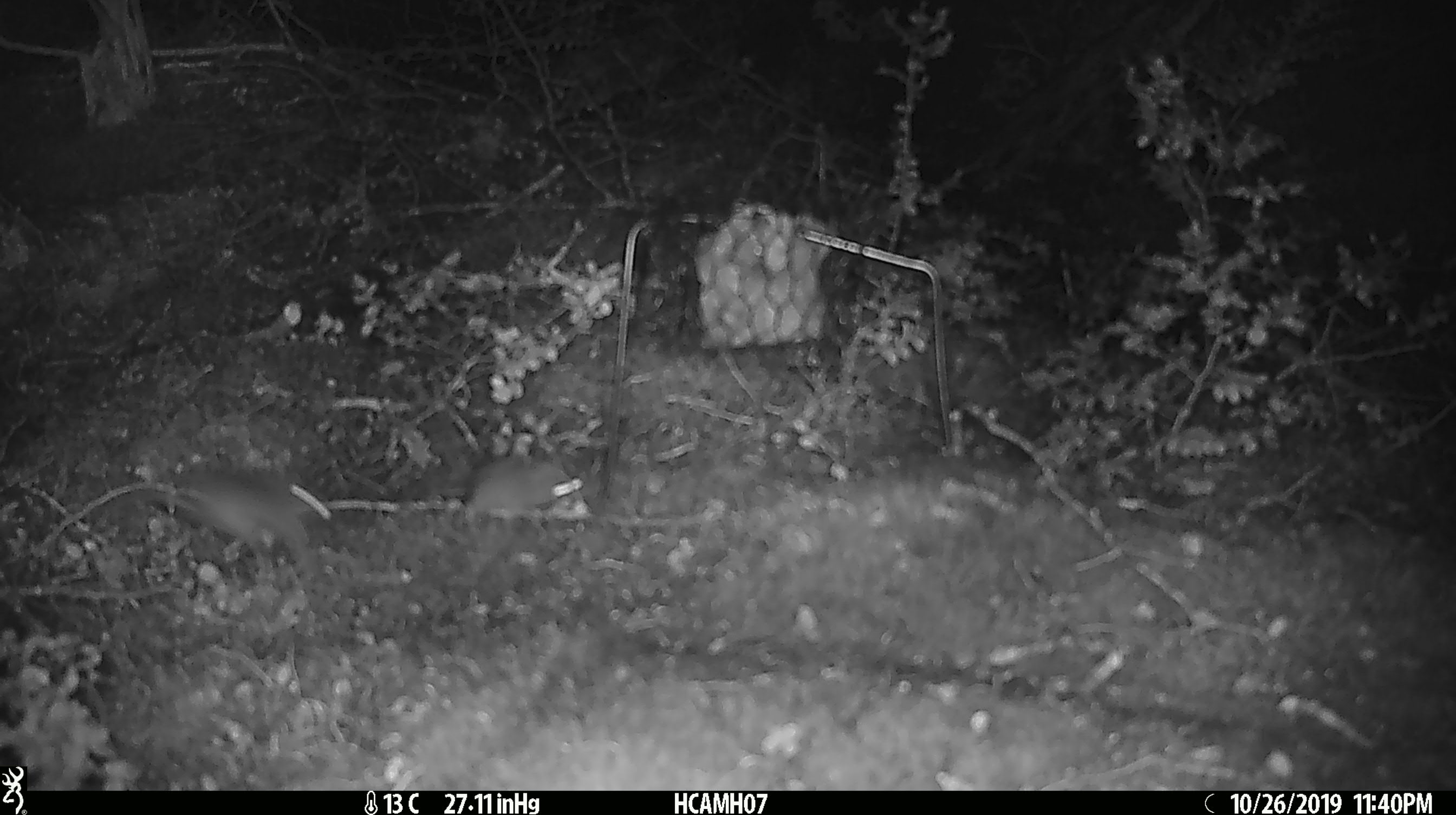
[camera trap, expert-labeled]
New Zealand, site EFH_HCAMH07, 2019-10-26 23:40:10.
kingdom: Animalia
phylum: Chordata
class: Mammalia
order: Rodentia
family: Muridae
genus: Mus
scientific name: Mus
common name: mouse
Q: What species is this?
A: Mouse (Mus).